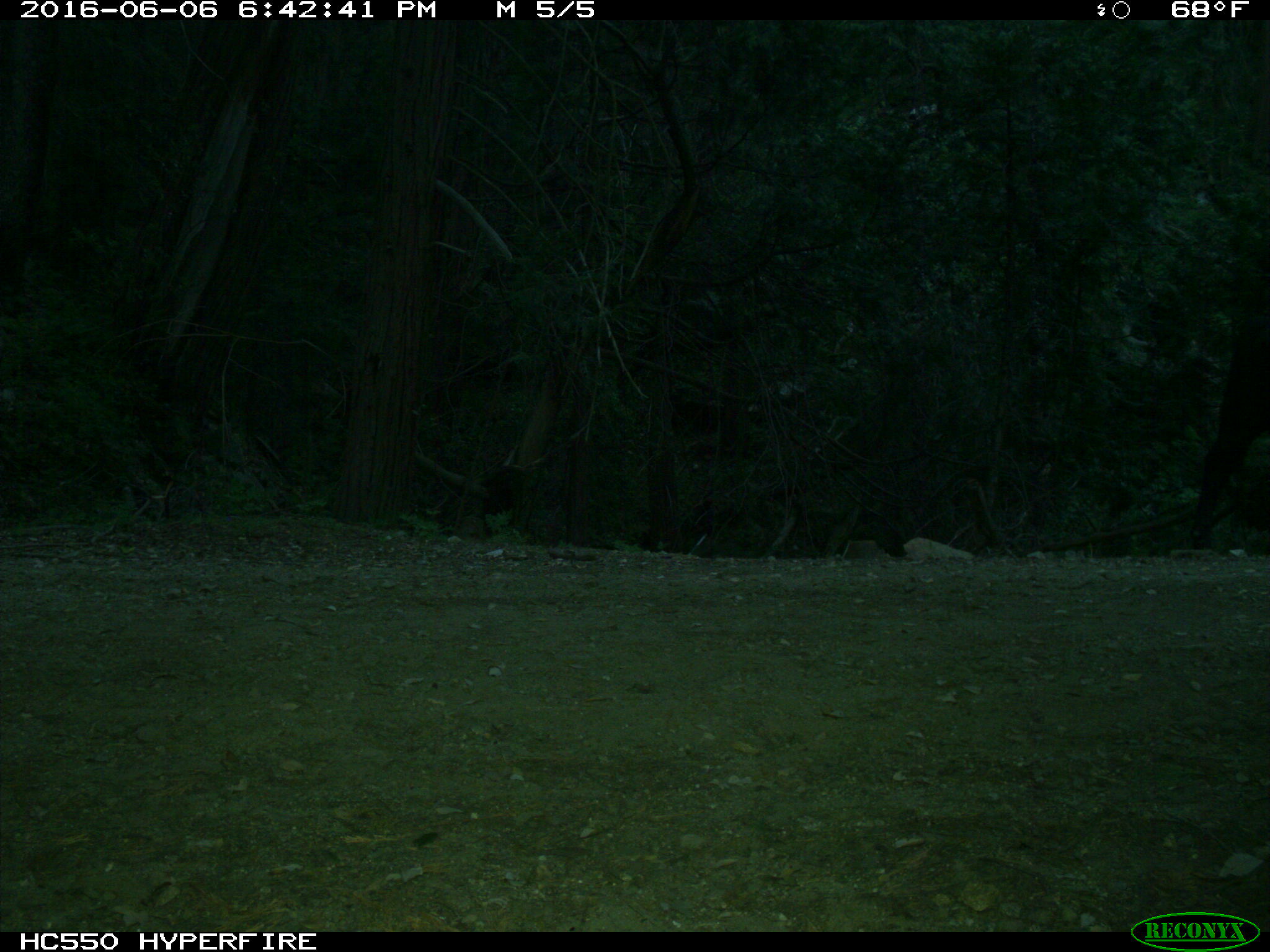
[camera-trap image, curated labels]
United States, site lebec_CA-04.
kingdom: Animalia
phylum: Chordata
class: Mammalia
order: Artiodactyla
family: Bovidae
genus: Bos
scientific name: Bos taurus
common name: domestic cow